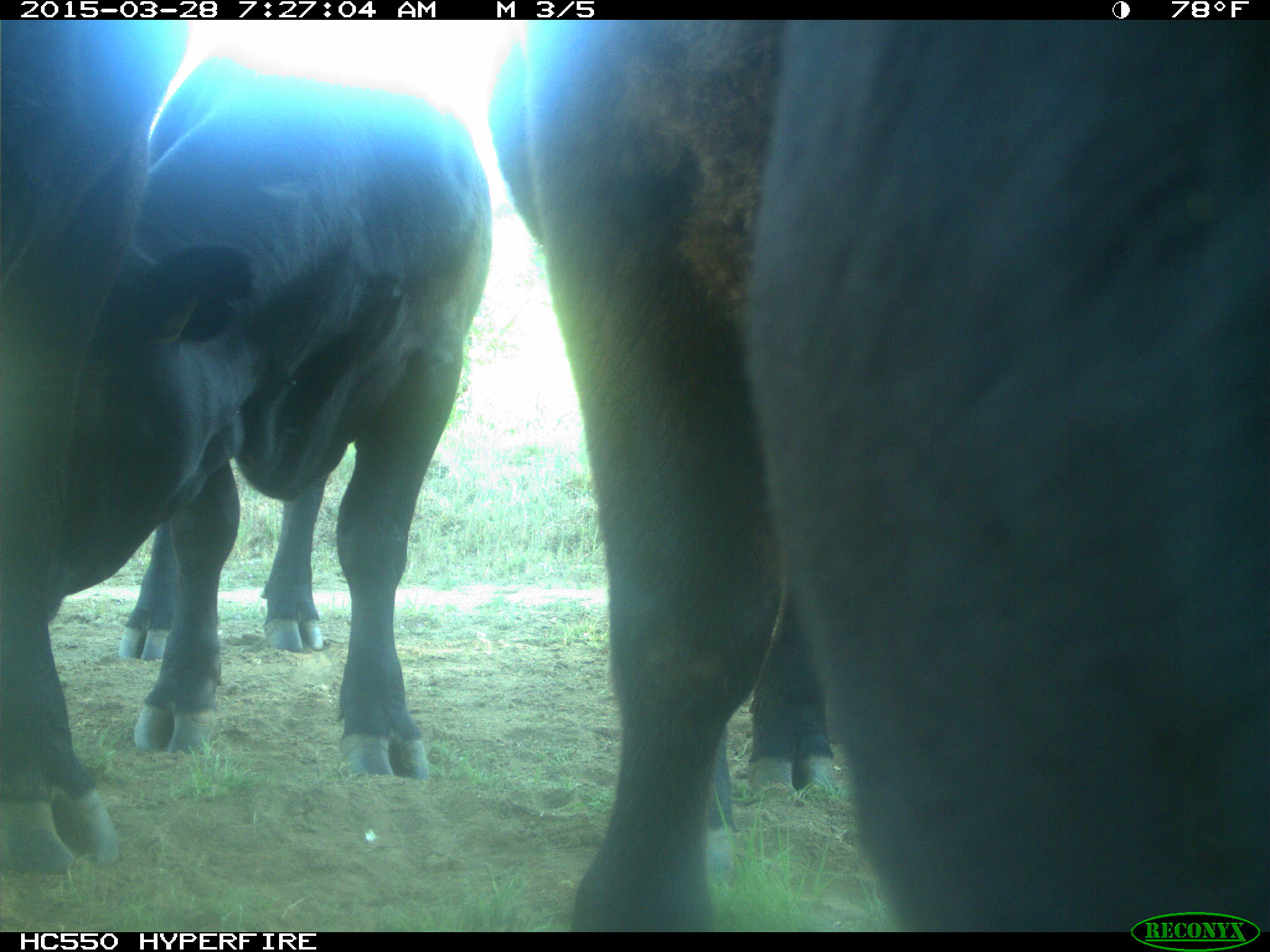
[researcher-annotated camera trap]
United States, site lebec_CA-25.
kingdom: Animalia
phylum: Chordata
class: Mammalia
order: Artiodactyla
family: Bovidae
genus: Bos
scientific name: Bos taurus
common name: domestic cow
Bos taurus (domestic cow).